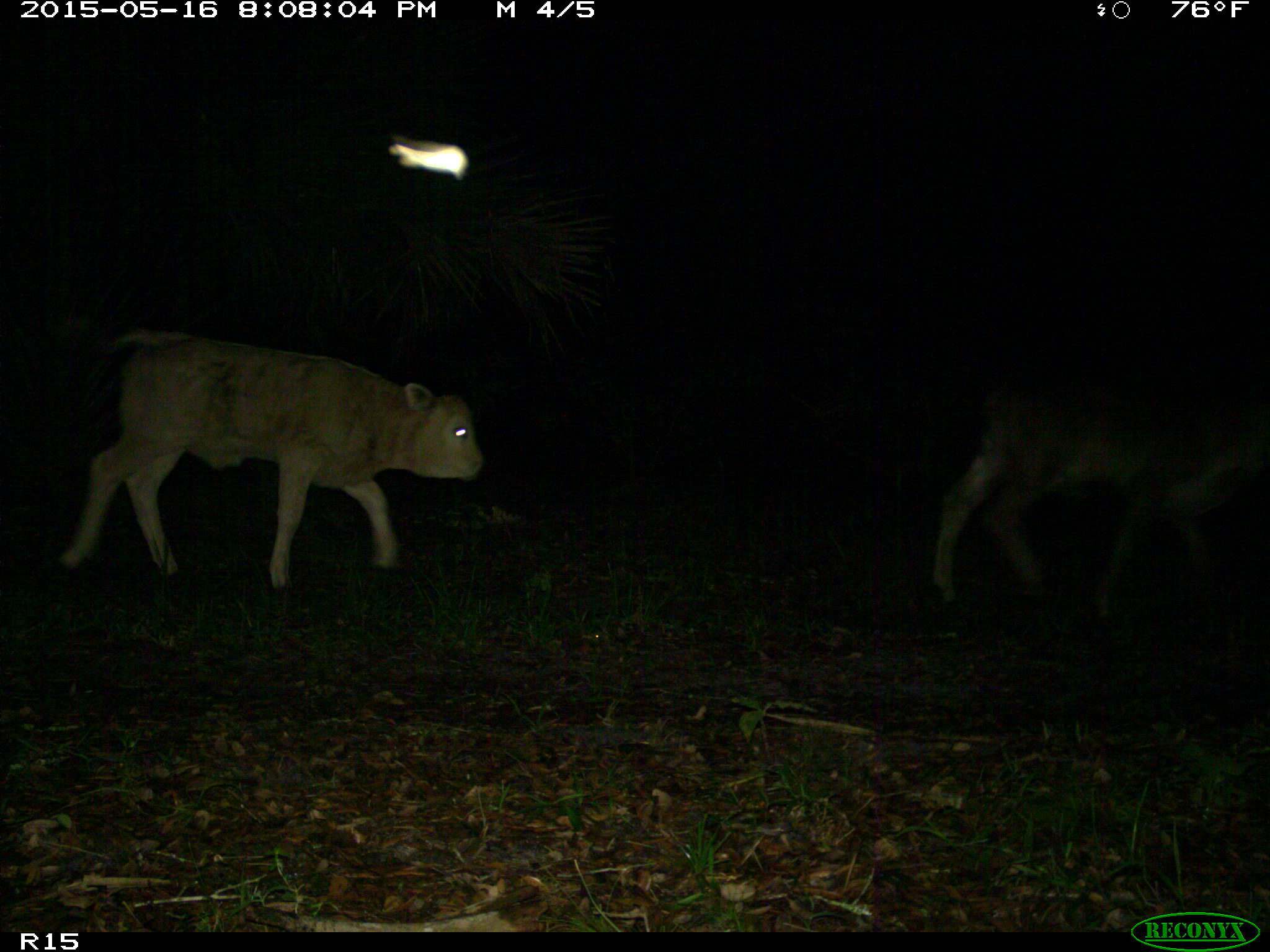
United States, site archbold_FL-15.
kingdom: Animalia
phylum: Chordata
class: Mammalia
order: Artiodactyla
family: Bovidae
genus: Bos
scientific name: Bos taurus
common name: domestic cow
Bos taurus (domestic cow).